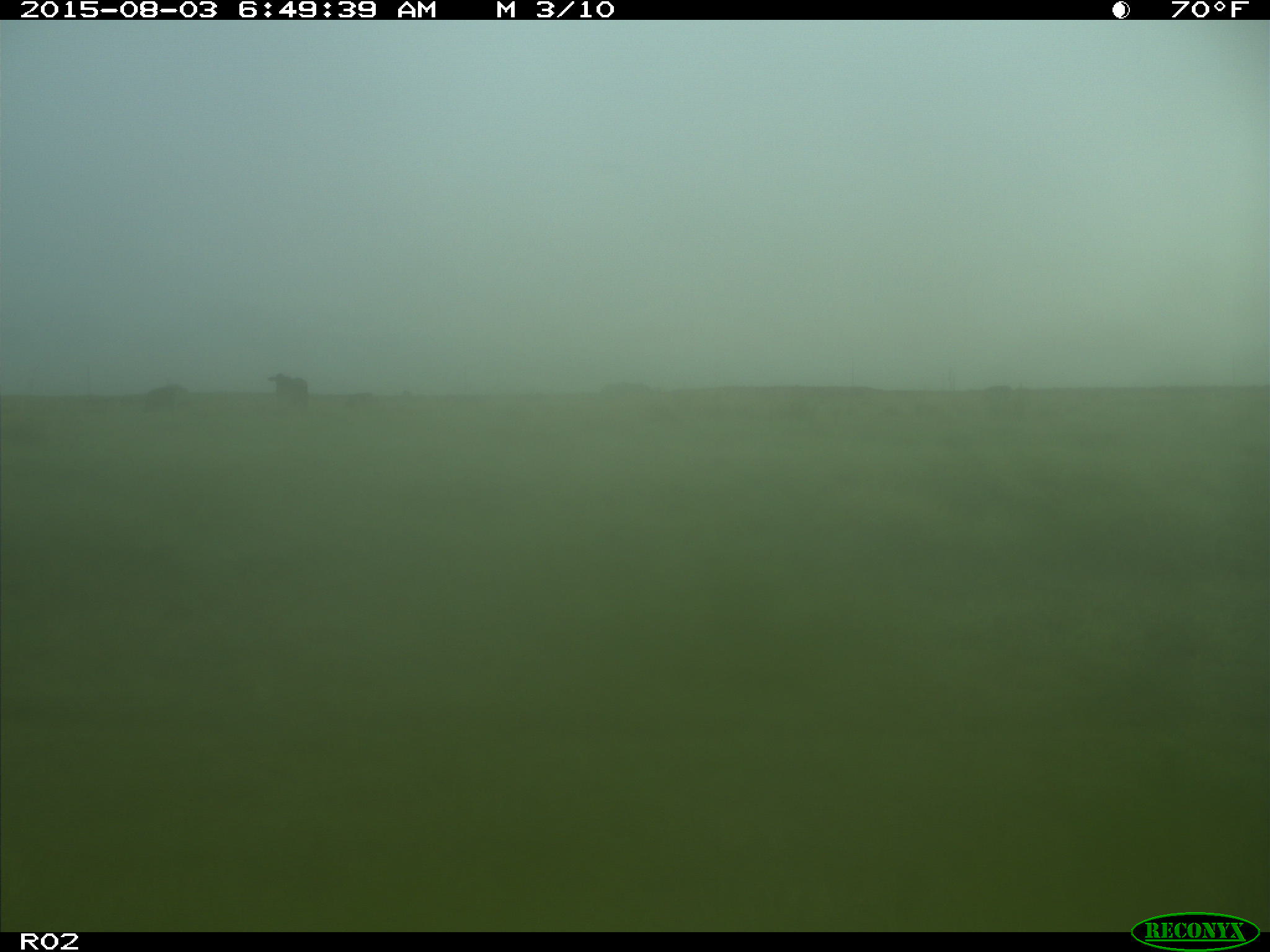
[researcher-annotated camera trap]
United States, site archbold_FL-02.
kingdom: Animalia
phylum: Chordata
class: Mammalia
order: Artiodactyla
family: Bovidae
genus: Bos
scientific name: Bos taurus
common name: domestic cow